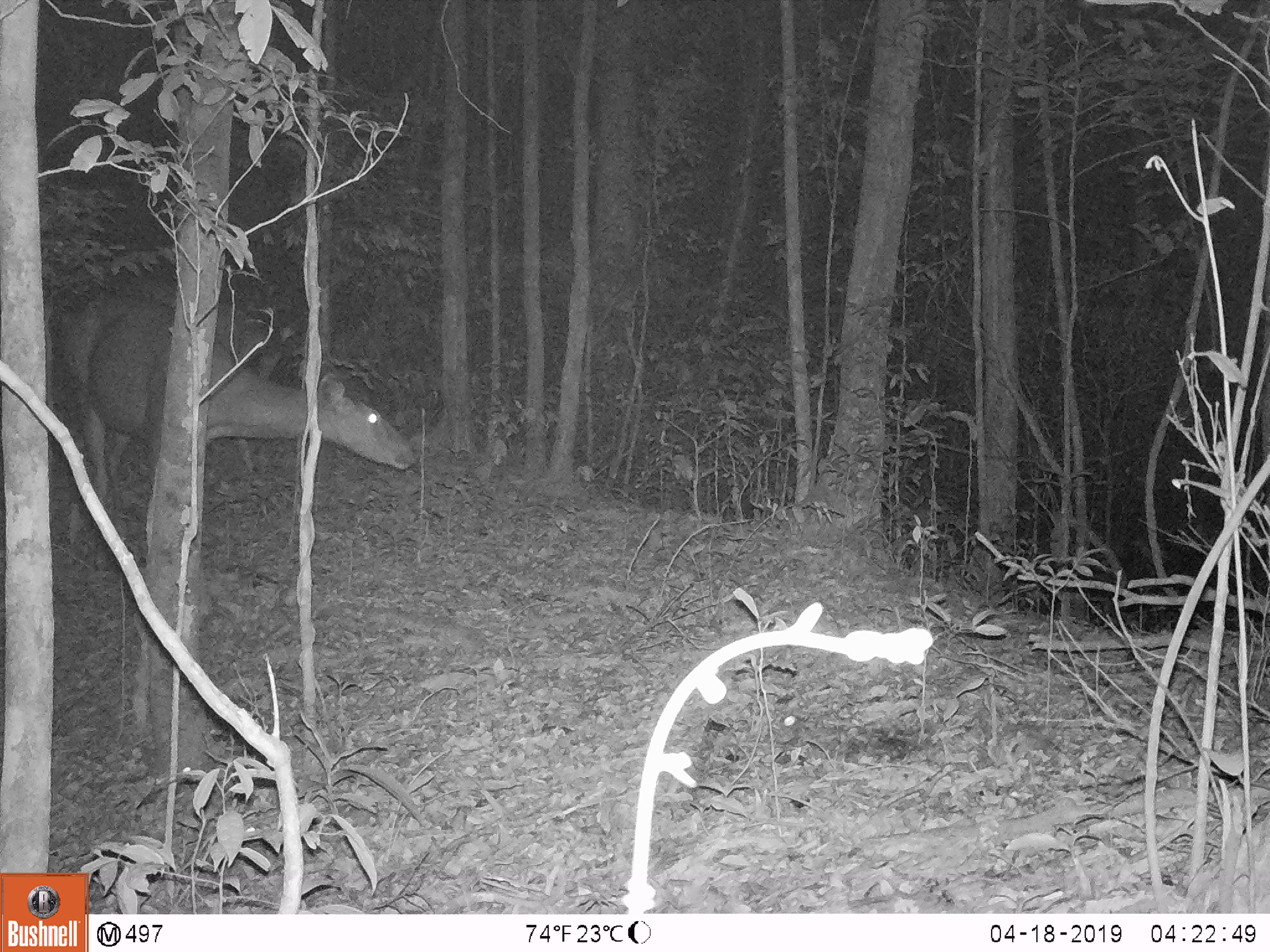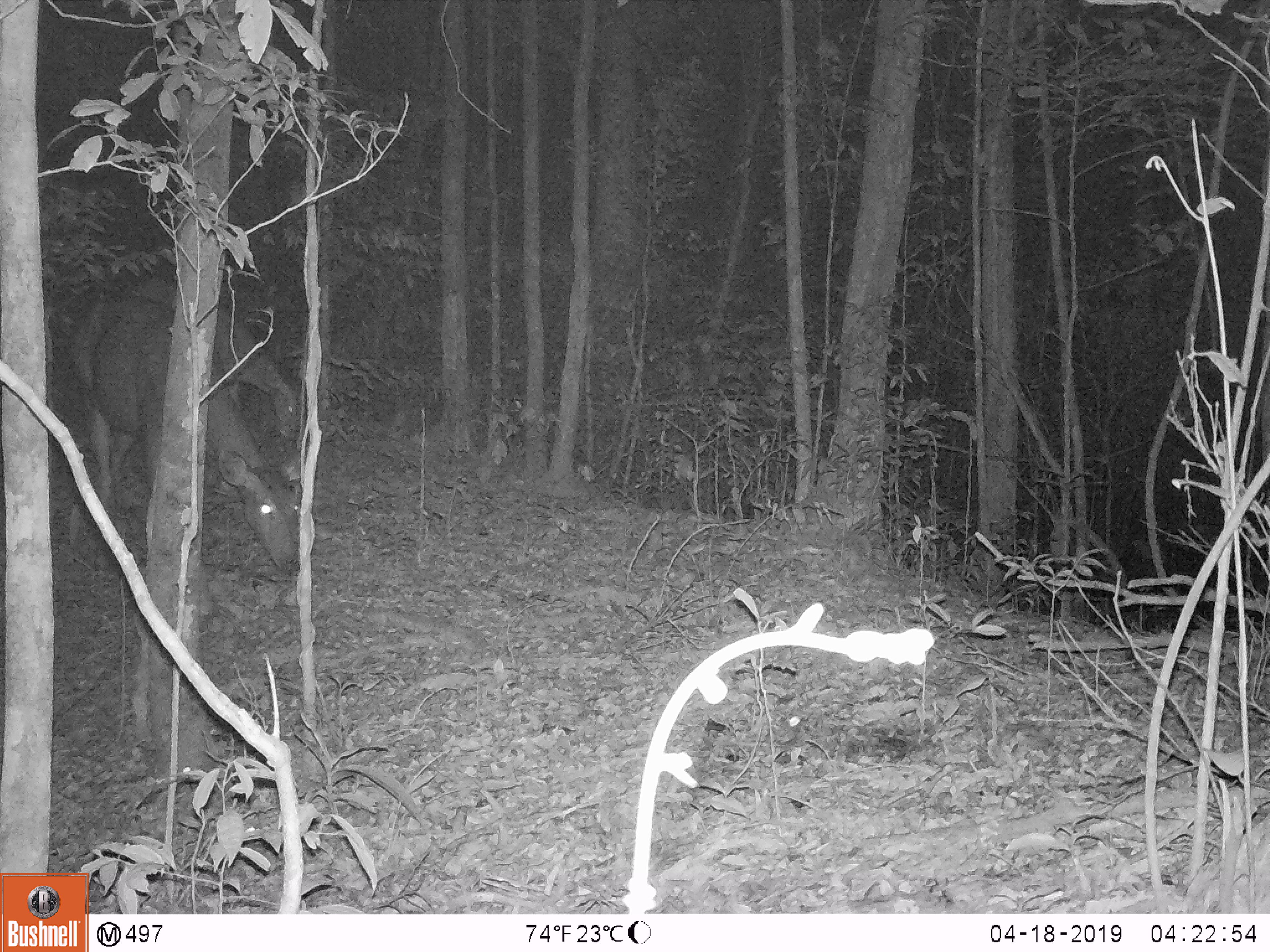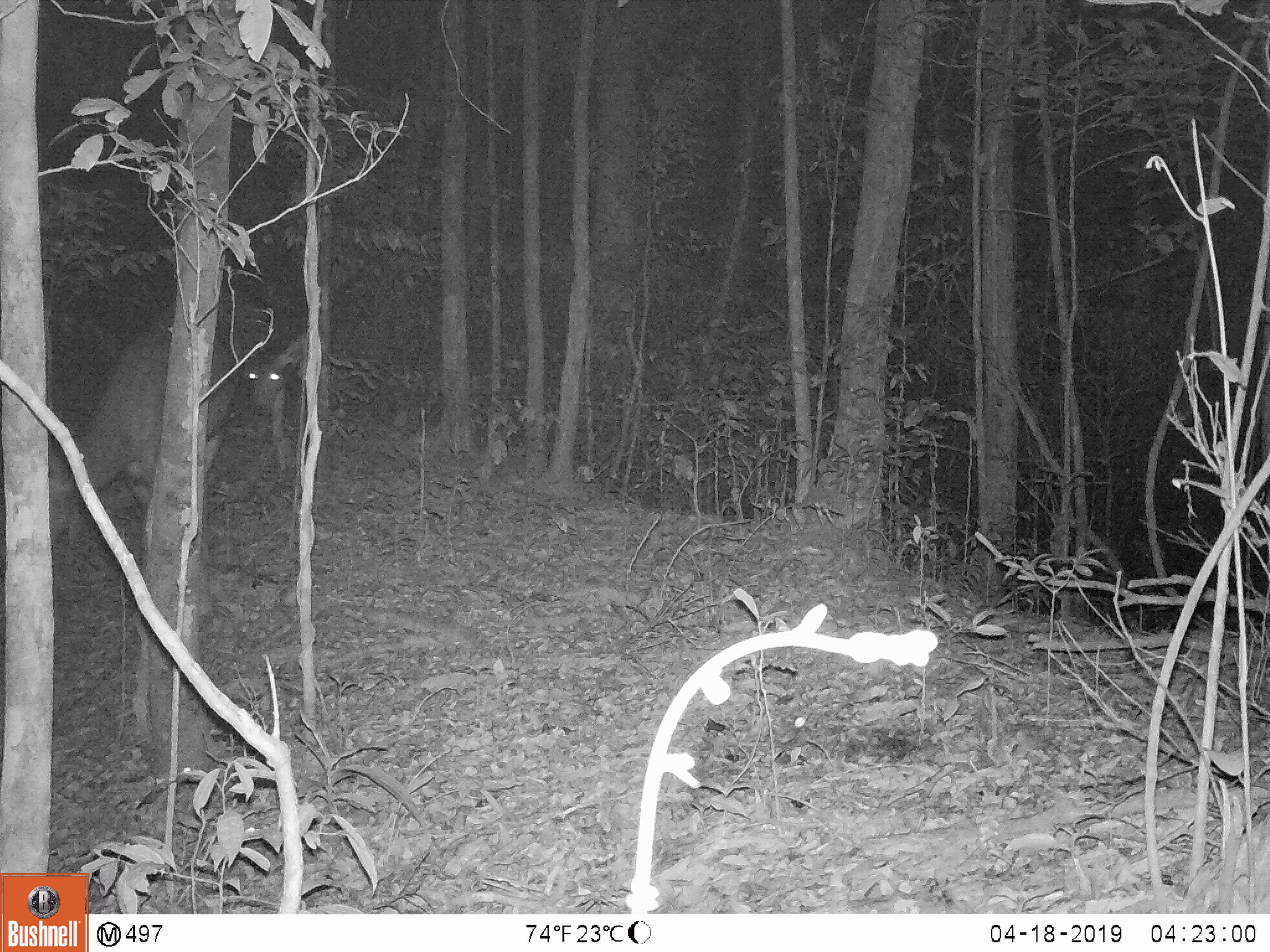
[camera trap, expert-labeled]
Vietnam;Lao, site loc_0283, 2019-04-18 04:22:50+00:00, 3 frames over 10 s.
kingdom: Animalia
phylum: Chordata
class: Mammalia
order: Artiodactyla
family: Cervidae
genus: Rusa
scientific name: Rusa unicolor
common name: sambar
Sambar (Rusa unicolor). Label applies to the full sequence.